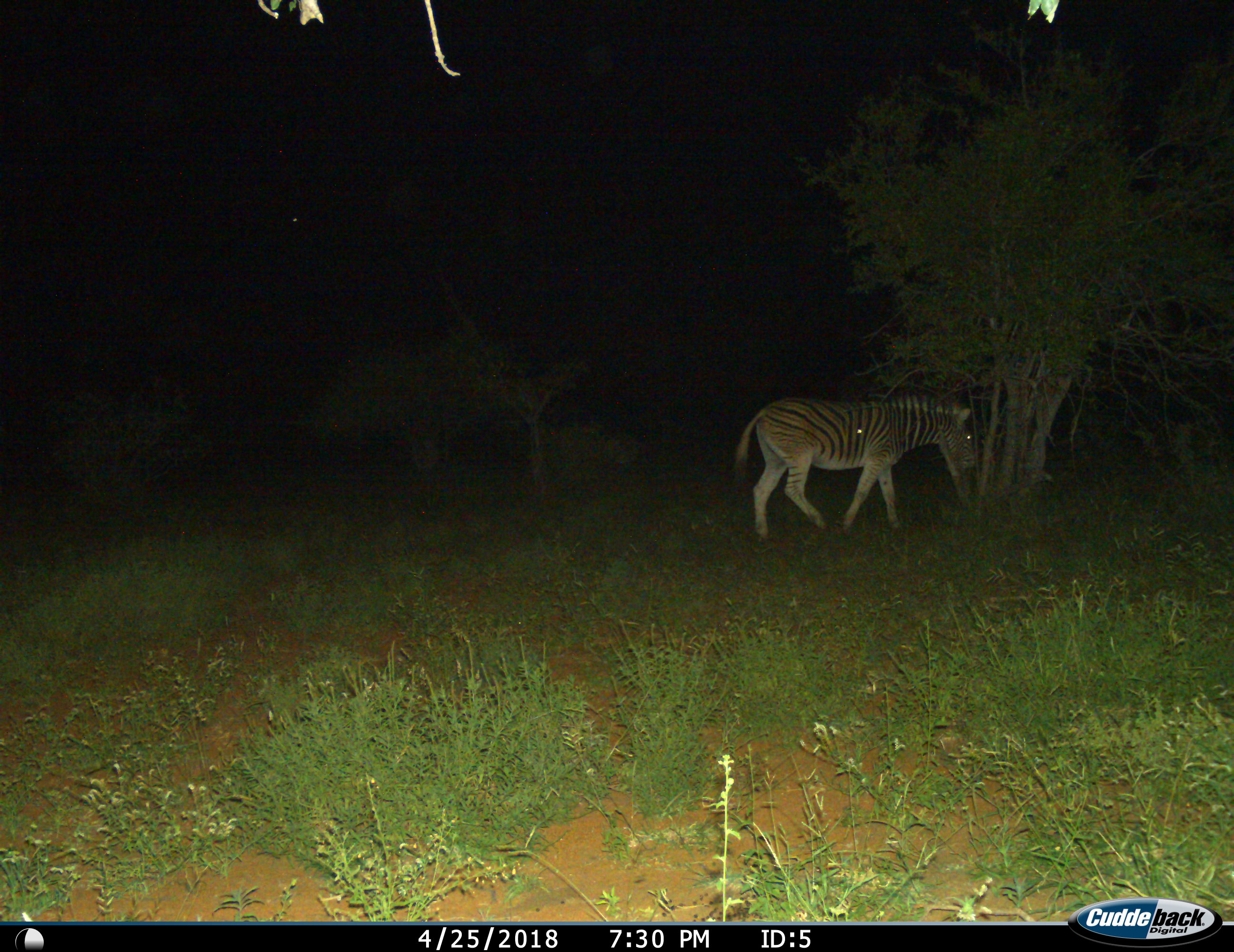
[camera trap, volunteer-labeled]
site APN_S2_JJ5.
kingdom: Animalia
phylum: Chordata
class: Mammalia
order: Perissodactyla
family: Equidae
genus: Equus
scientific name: Equus quagga burchellii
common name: burchell's zebra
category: zebraburchells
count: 1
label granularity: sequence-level